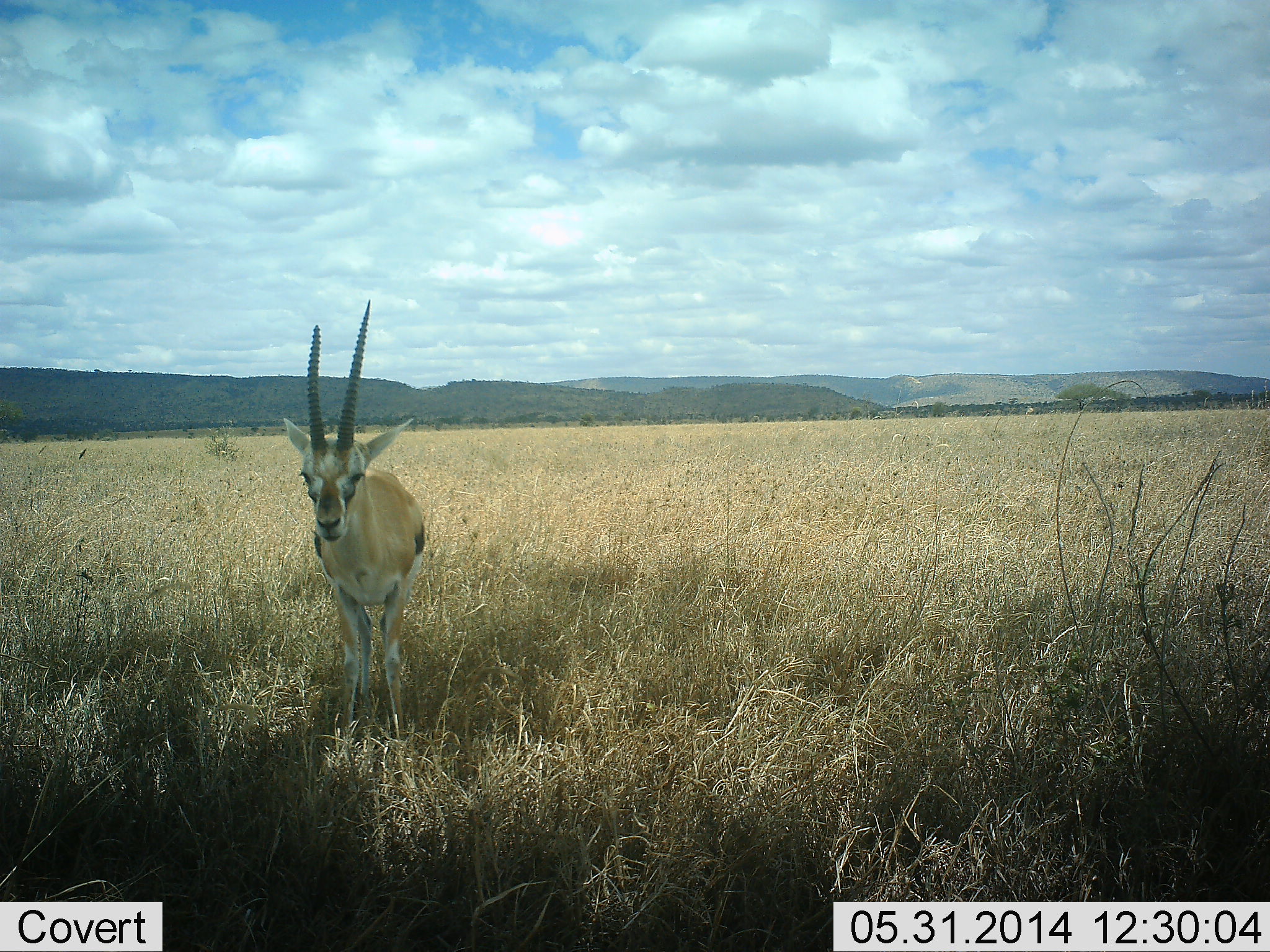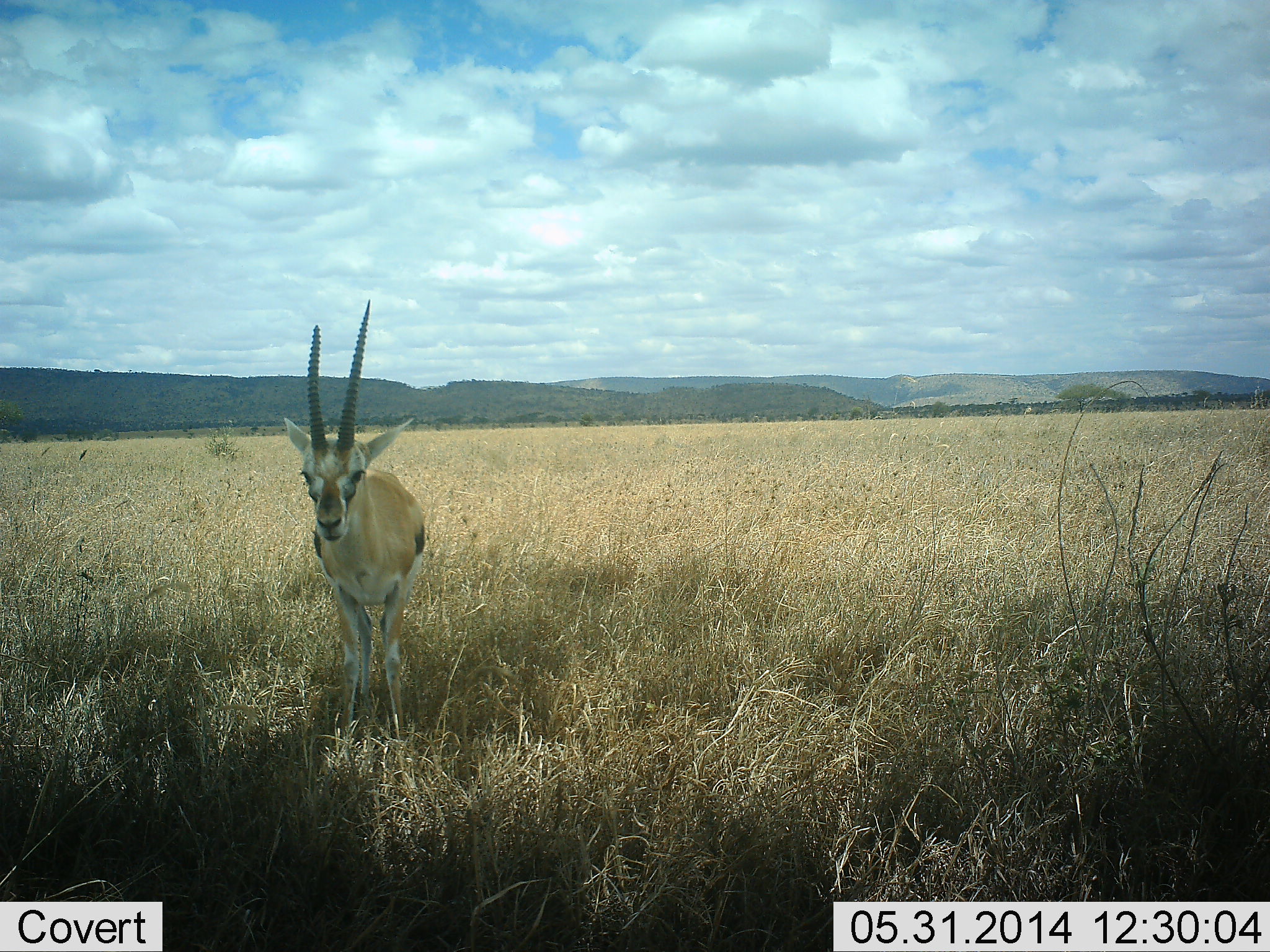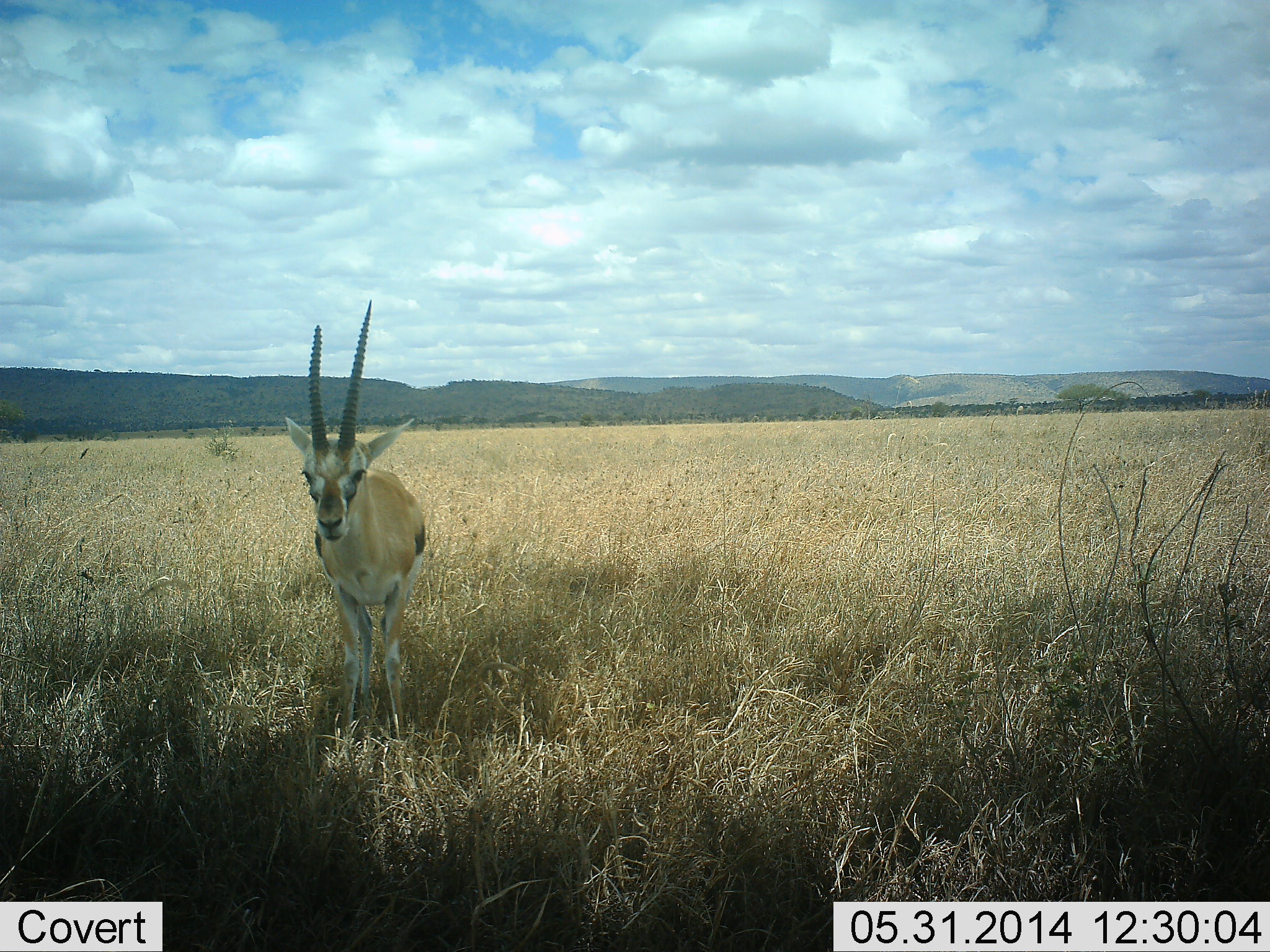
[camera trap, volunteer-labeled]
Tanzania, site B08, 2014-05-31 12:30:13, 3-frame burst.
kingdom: Animalia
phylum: Chordata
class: Mammalia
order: Artiodactyla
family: Bovidae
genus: Eudorcas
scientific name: Eudorcas thomsonii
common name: thomson's gazelle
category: gazellethomsons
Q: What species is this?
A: Gazellethomsons (thomson's gazelle) (Eudorcas thomsonii).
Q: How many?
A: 1.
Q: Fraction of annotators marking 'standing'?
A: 100%.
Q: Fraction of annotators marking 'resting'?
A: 10%.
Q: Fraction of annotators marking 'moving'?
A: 0%.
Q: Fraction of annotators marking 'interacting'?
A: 0%.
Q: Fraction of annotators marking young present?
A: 0%.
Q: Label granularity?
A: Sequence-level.